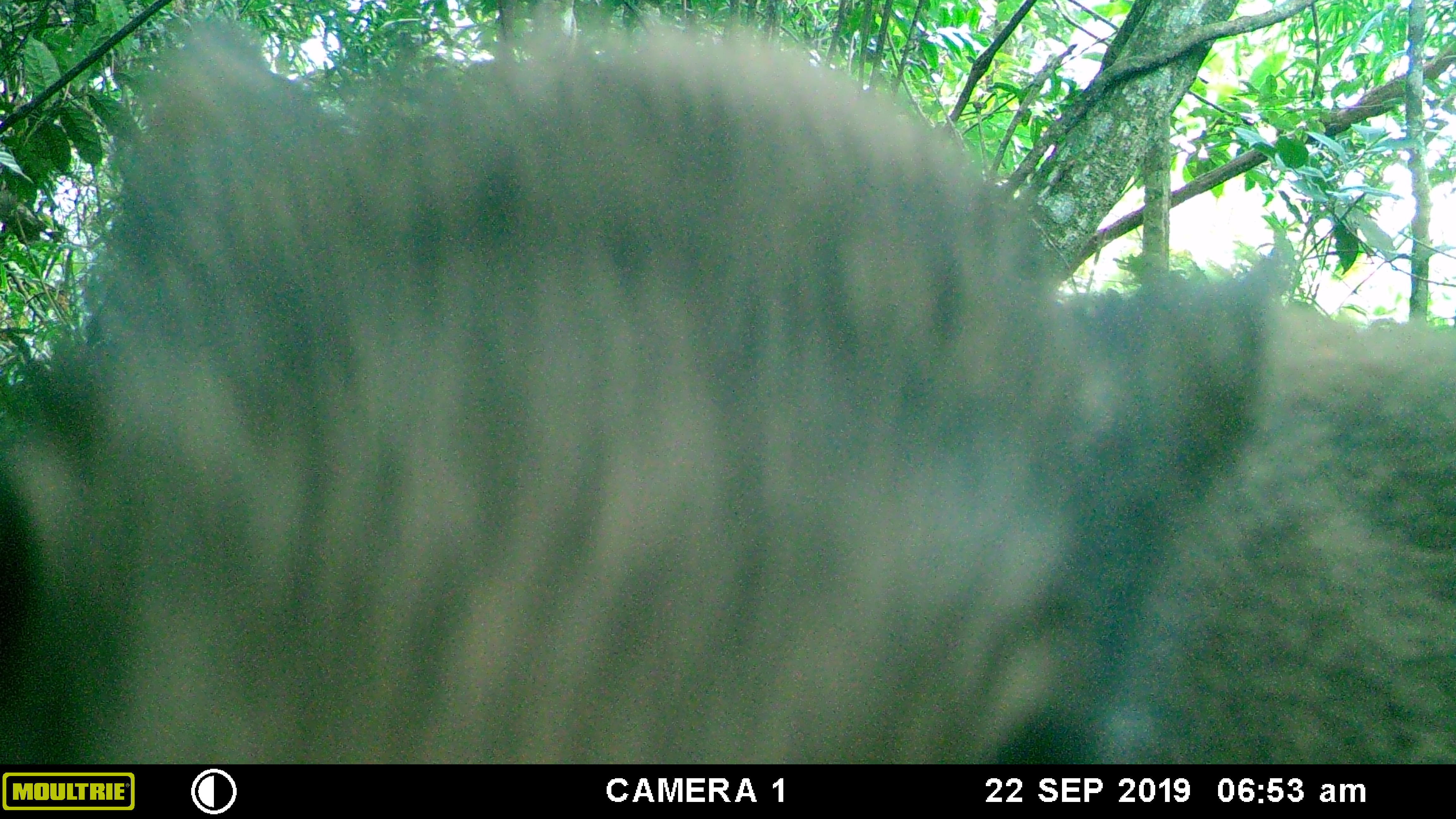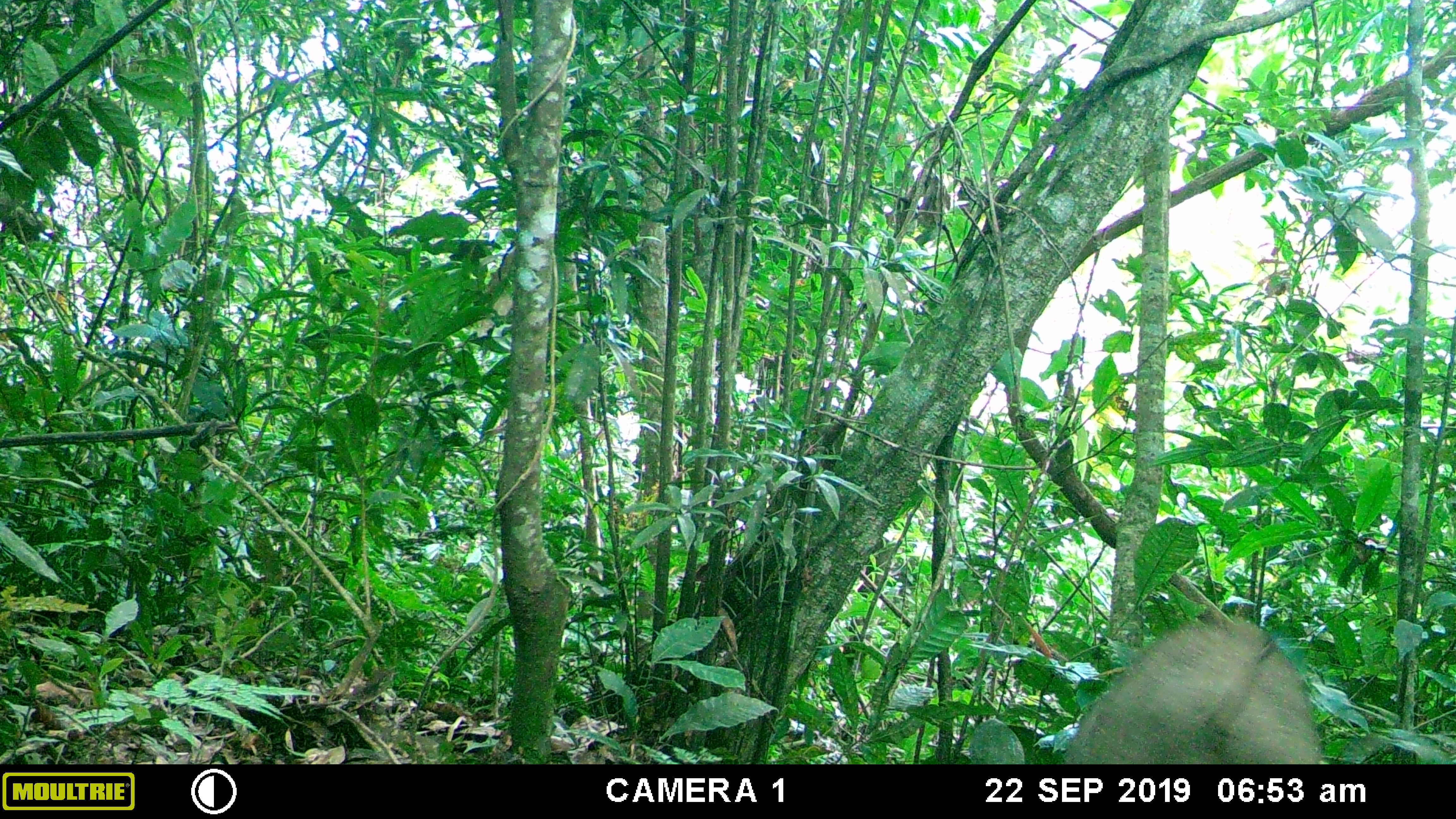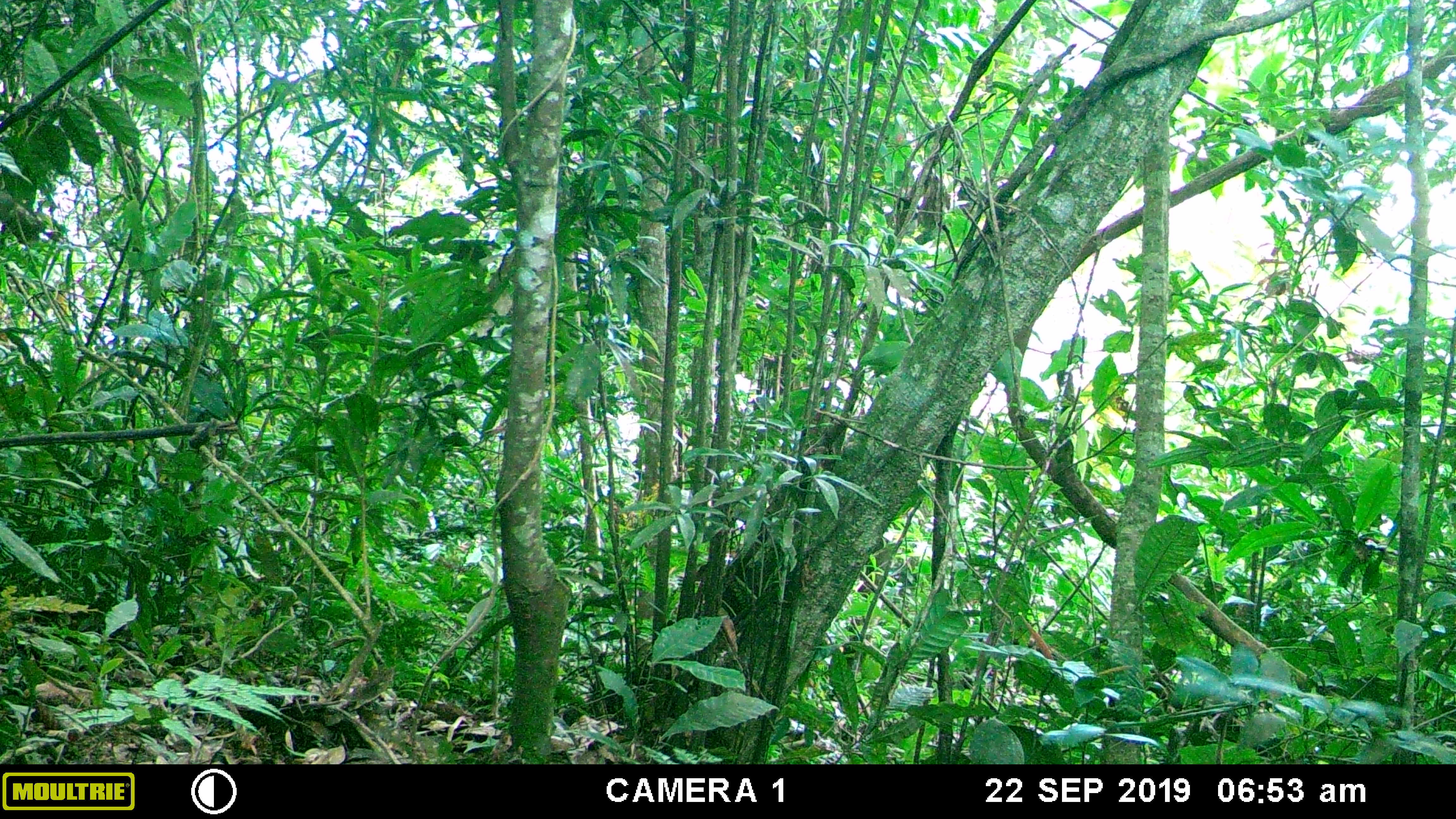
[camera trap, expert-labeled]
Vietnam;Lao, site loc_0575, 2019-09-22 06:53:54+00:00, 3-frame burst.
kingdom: Animalia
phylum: Chordata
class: Mammalia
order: Artiodactyla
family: Suidae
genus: Sus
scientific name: Sus scrofa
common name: eurasian wild pig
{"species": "eurasian wild pig (Sus scrofa)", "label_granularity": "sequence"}